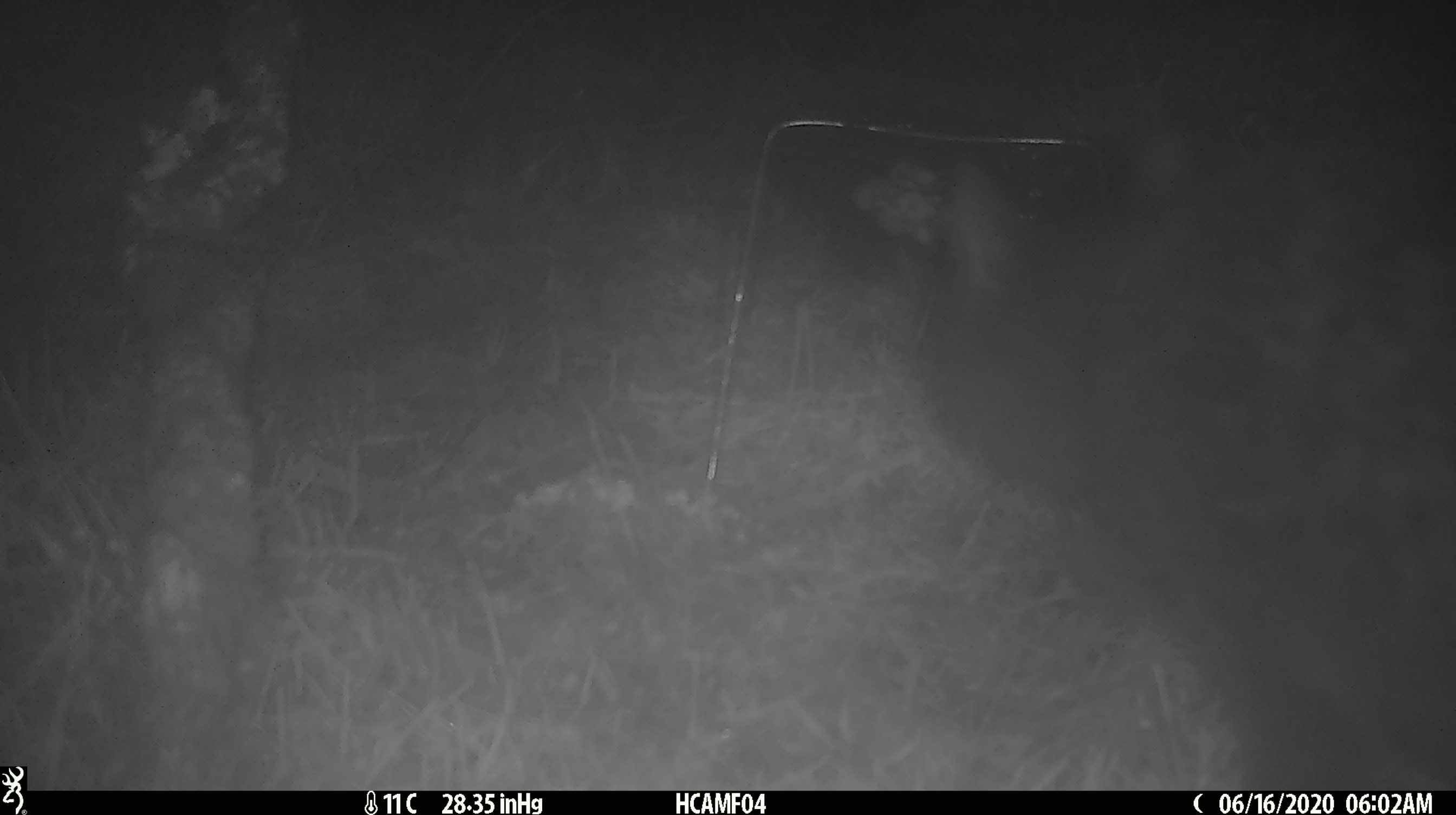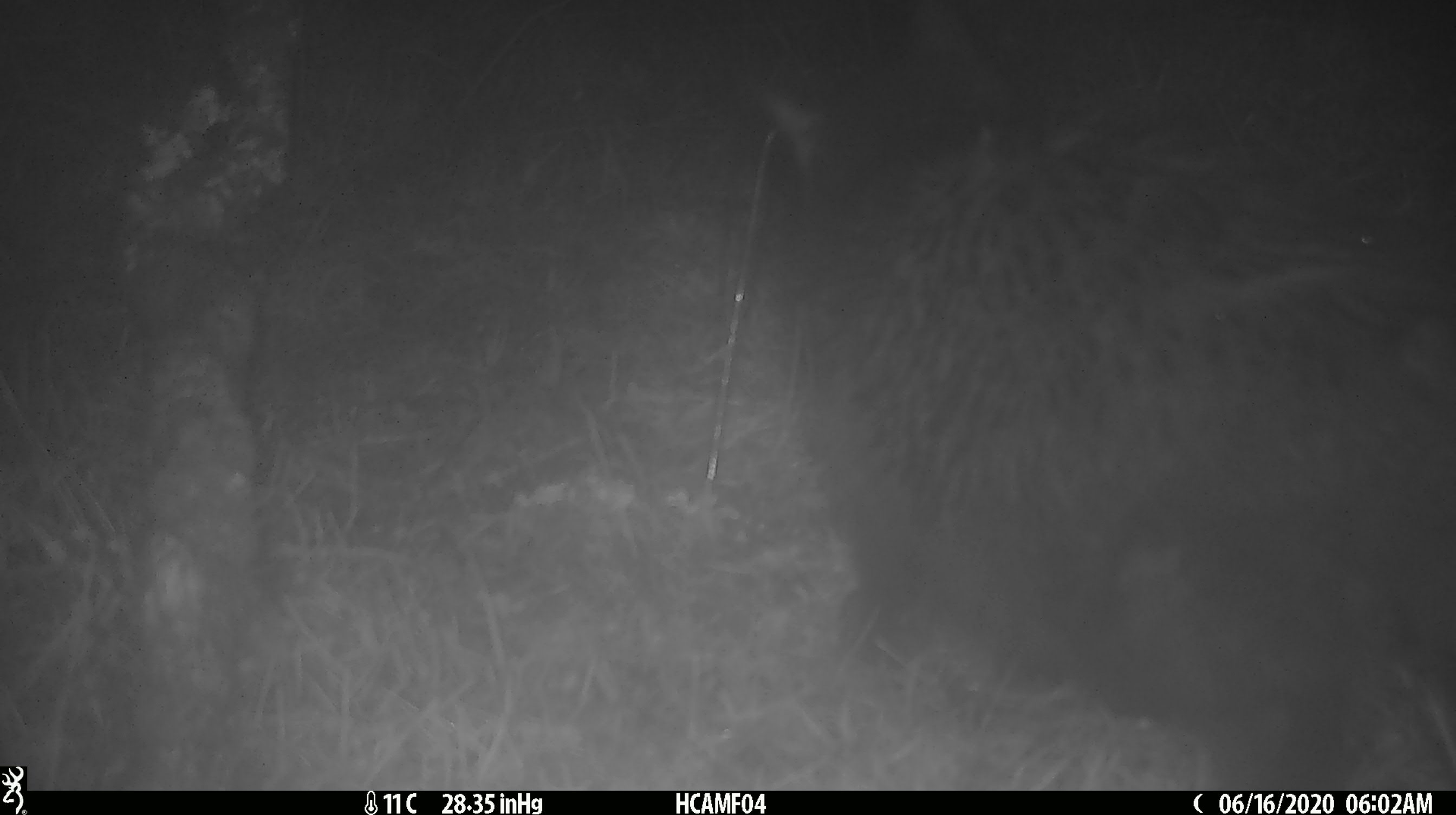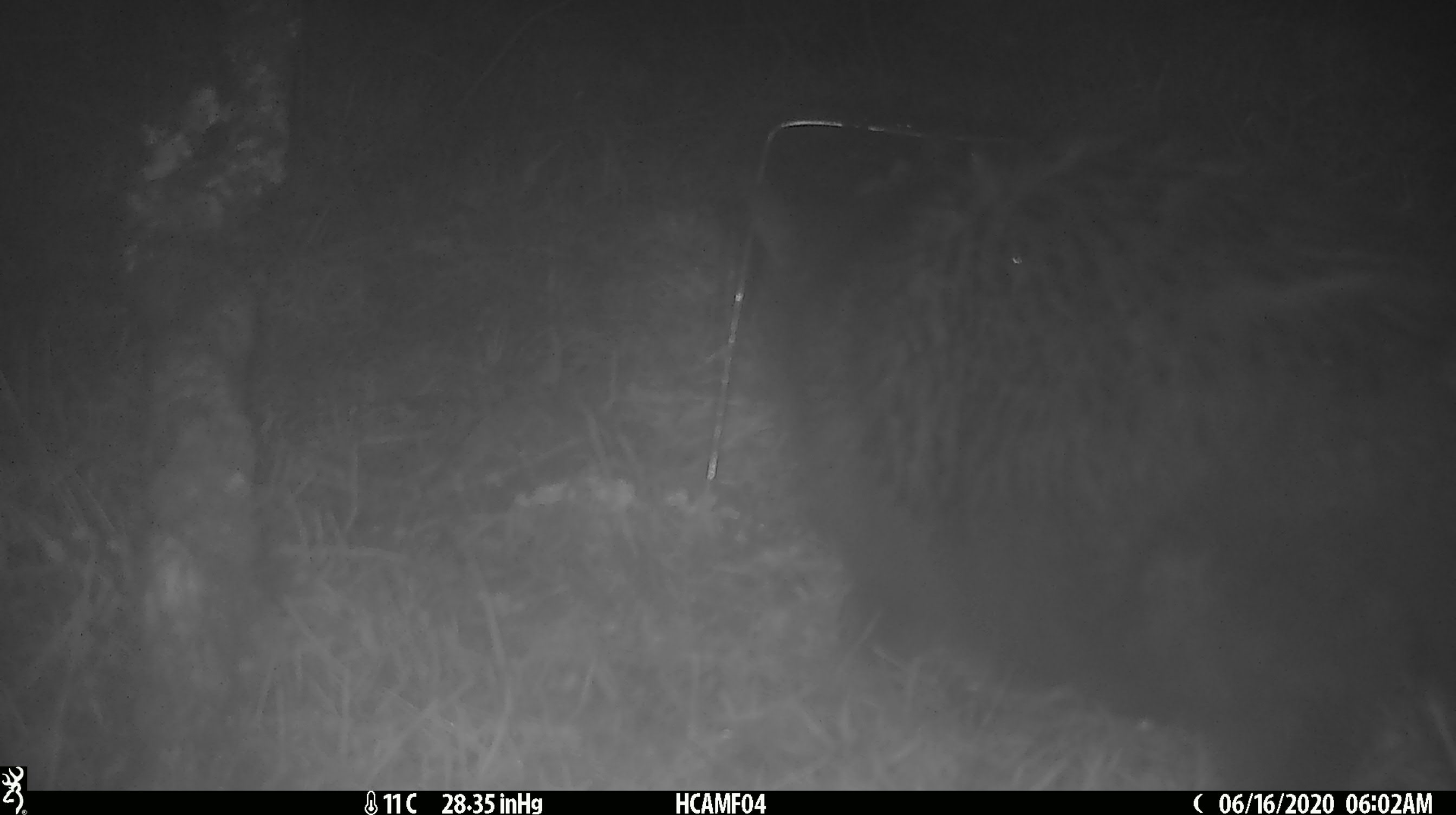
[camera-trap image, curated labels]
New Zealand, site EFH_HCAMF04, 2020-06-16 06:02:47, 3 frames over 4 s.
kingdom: Animalia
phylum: Chordata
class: Mammalia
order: Carnivora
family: Felidae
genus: Felis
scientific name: Felis catus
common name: domestic cat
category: cat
Cat (domestic cat) (Felis catus).